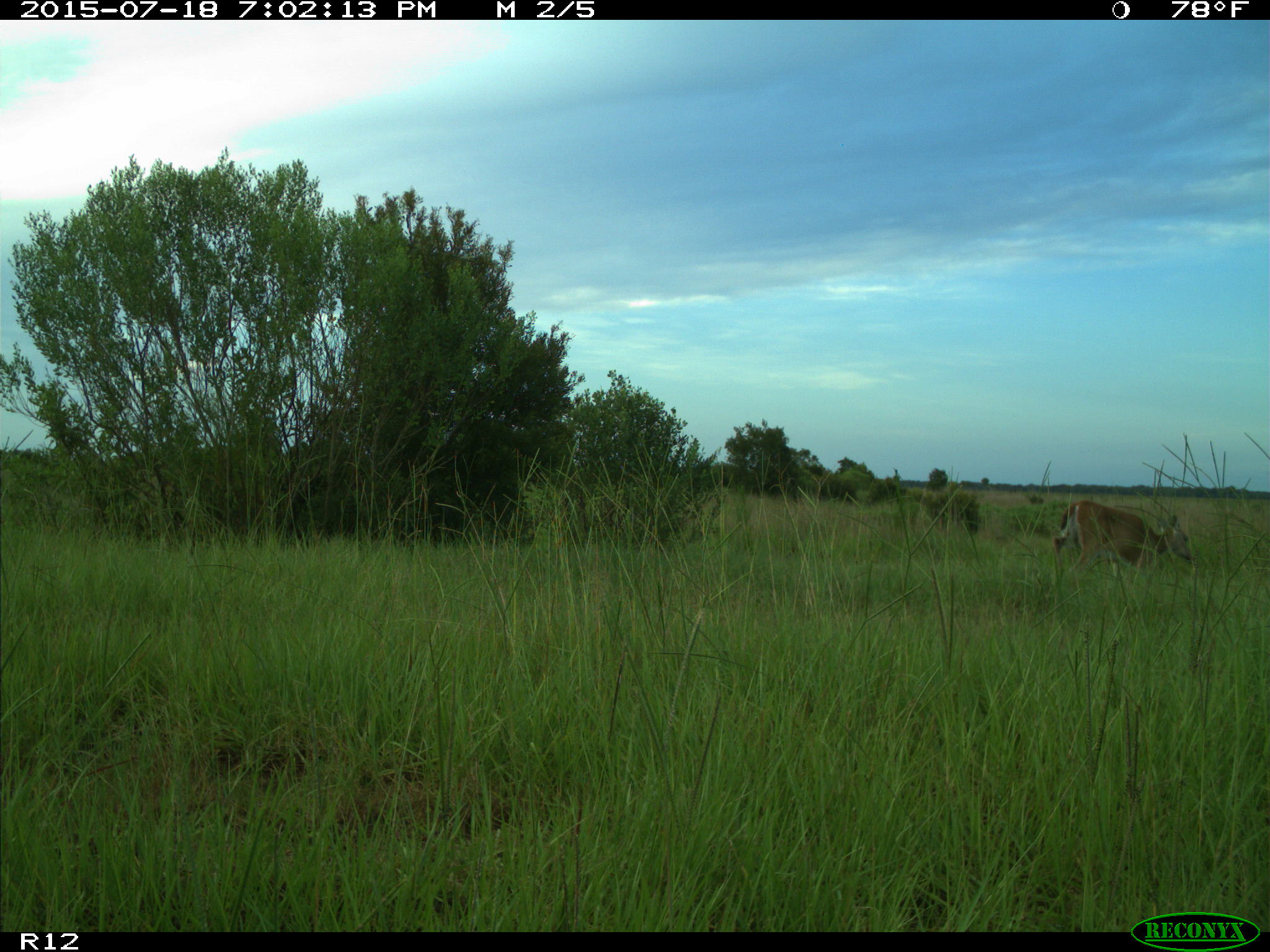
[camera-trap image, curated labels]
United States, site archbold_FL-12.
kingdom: Animalia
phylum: Chordata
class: Mammalia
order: Artiodactyla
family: Cervidae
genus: Odocoileus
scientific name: Odocoileus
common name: deer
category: unidentified deer